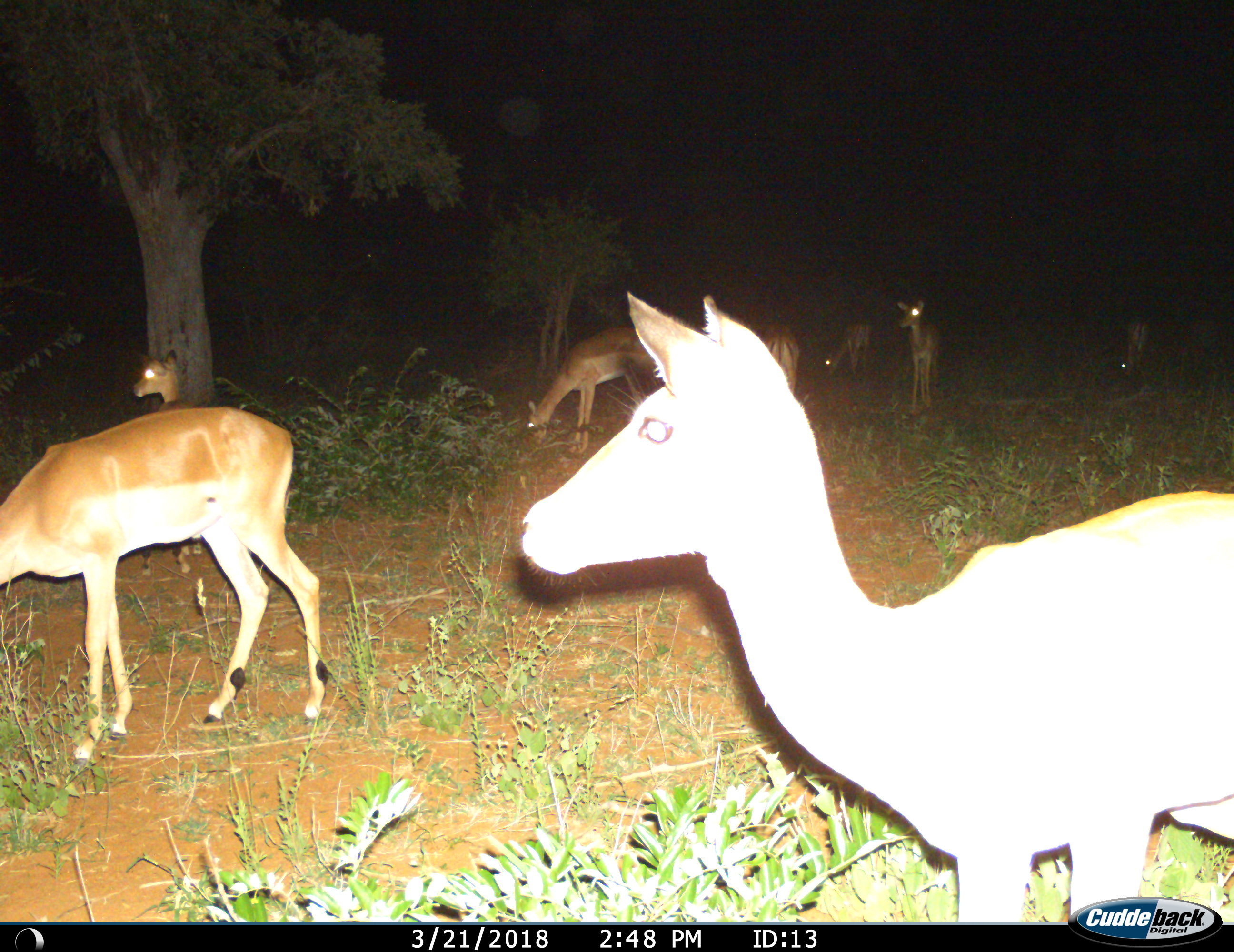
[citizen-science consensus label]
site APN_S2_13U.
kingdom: Animalia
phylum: Chordata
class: Mammalia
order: Artiodactyla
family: Bovidae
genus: Aepyceros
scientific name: Aepyceros melampus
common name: impala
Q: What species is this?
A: Impala (Aepyceros melampus).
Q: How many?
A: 8.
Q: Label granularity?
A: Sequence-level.